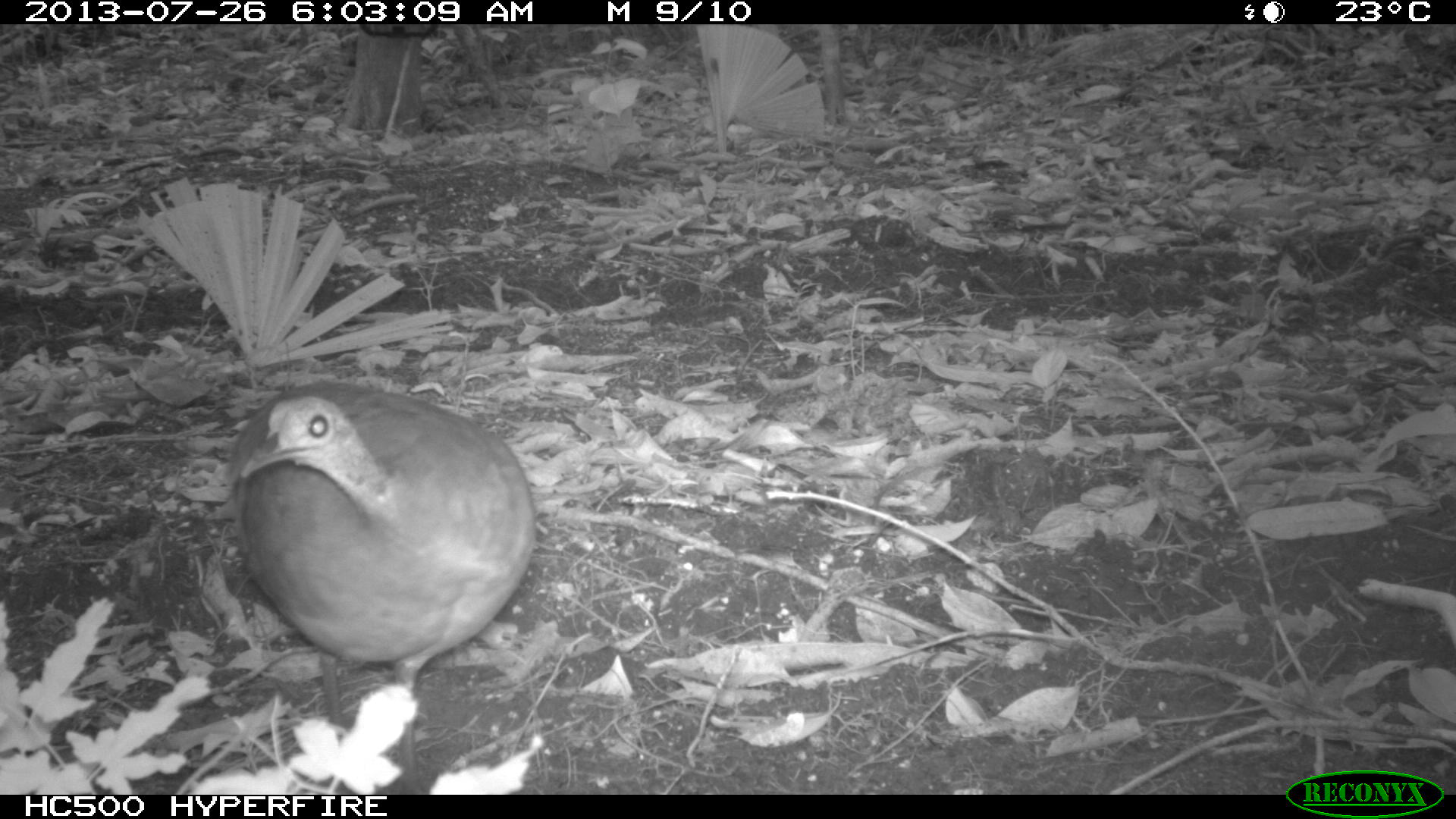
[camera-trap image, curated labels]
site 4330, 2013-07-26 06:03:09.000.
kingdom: Animalia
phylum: Chordata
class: Aves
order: Tinamiformes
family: Tinamidae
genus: Tinamus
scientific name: Tinamus major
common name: great tinamou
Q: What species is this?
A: Tinamus major (great tinamou).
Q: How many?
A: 1.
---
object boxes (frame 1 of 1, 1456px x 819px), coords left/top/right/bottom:
tinamus major: 226/380/539/793